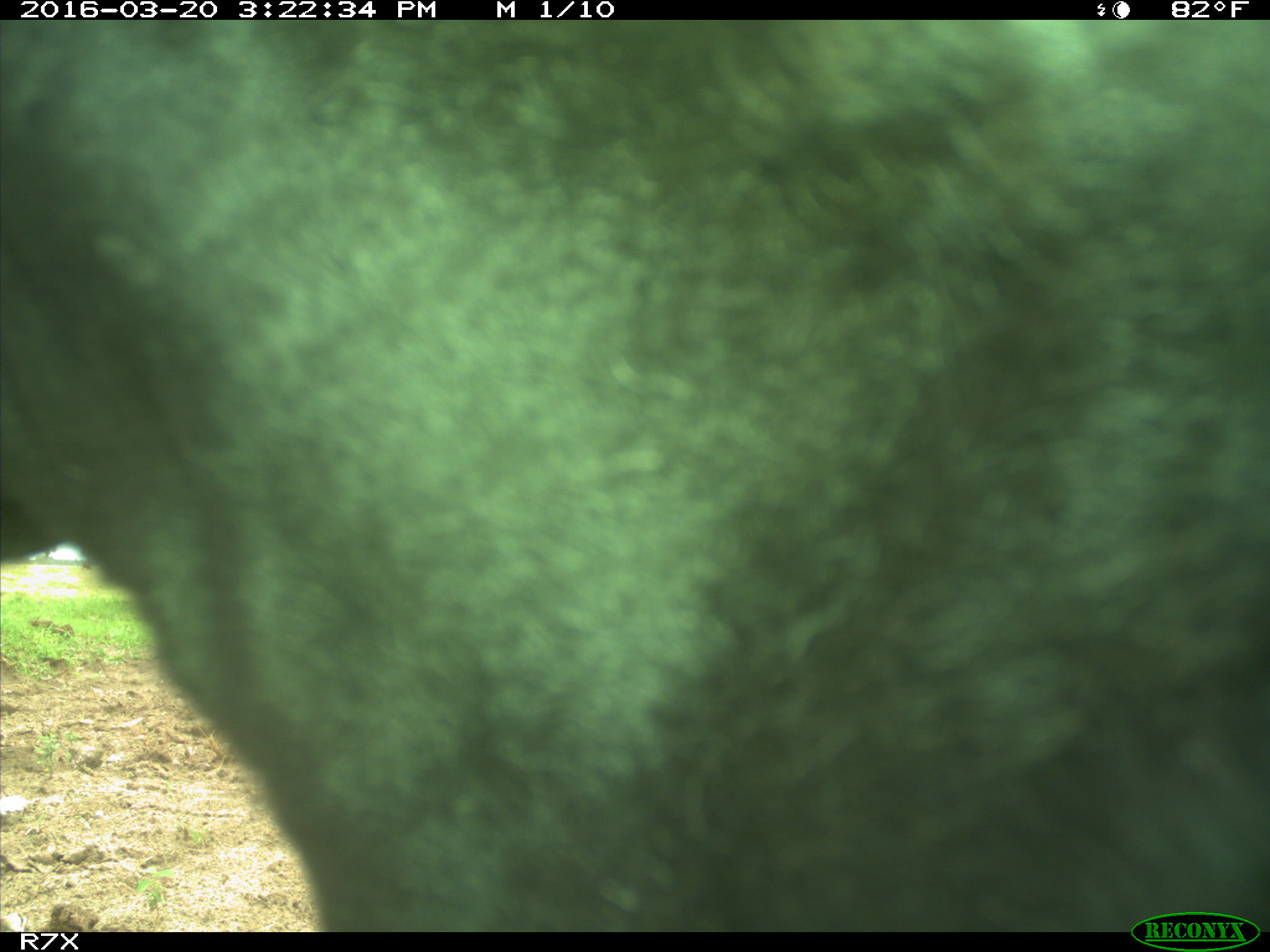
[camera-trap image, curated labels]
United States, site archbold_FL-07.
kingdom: Animalia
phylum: Chordata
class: Mammalia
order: Artiodactyla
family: Bovidae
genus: Bos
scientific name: Bos taurus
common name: domestic cow